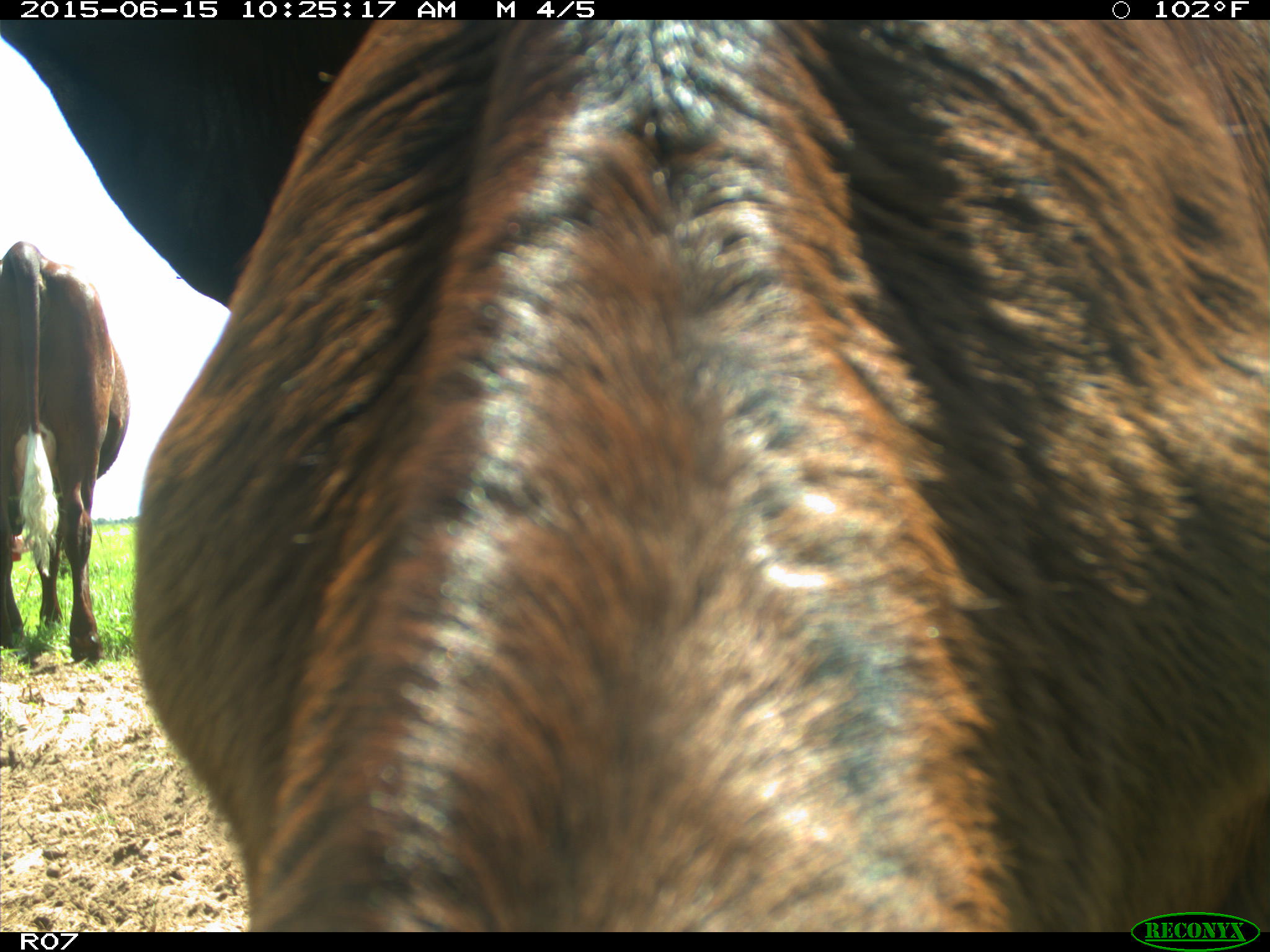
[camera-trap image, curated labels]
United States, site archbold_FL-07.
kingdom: Animalia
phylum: Chordata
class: Mammalia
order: Artiodactyla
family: Bovidae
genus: Bos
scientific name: Bos taurus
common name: domestic cow